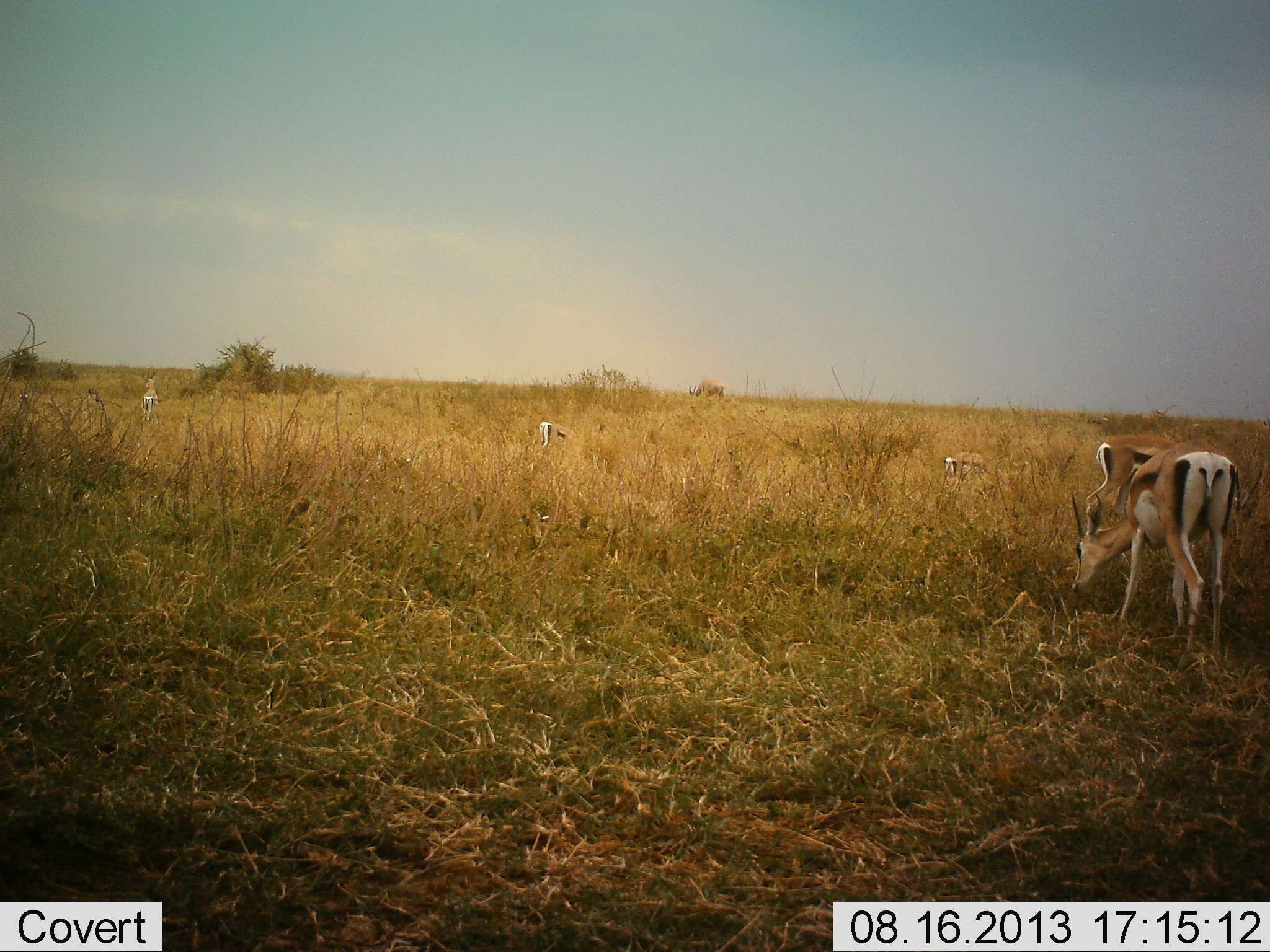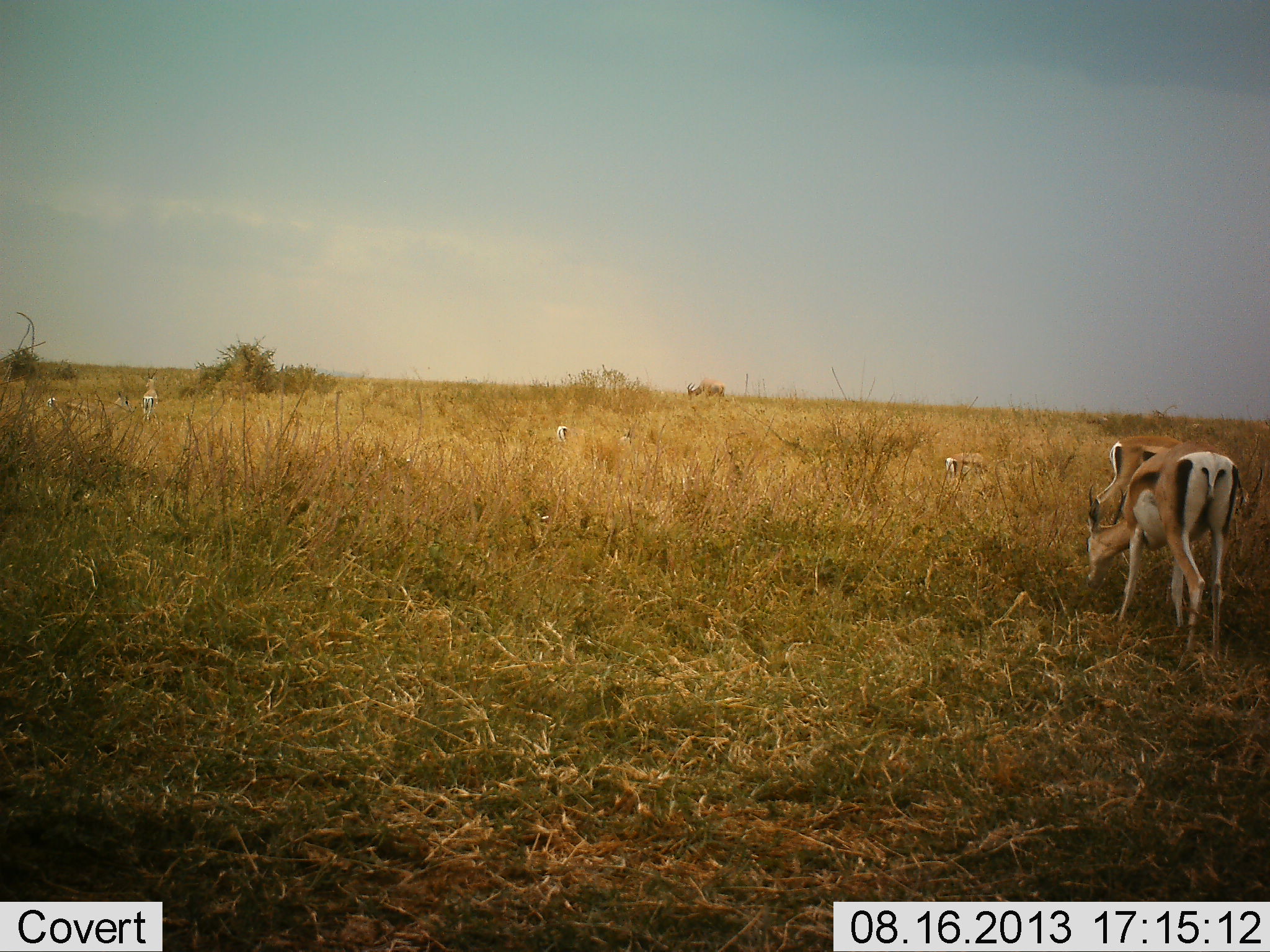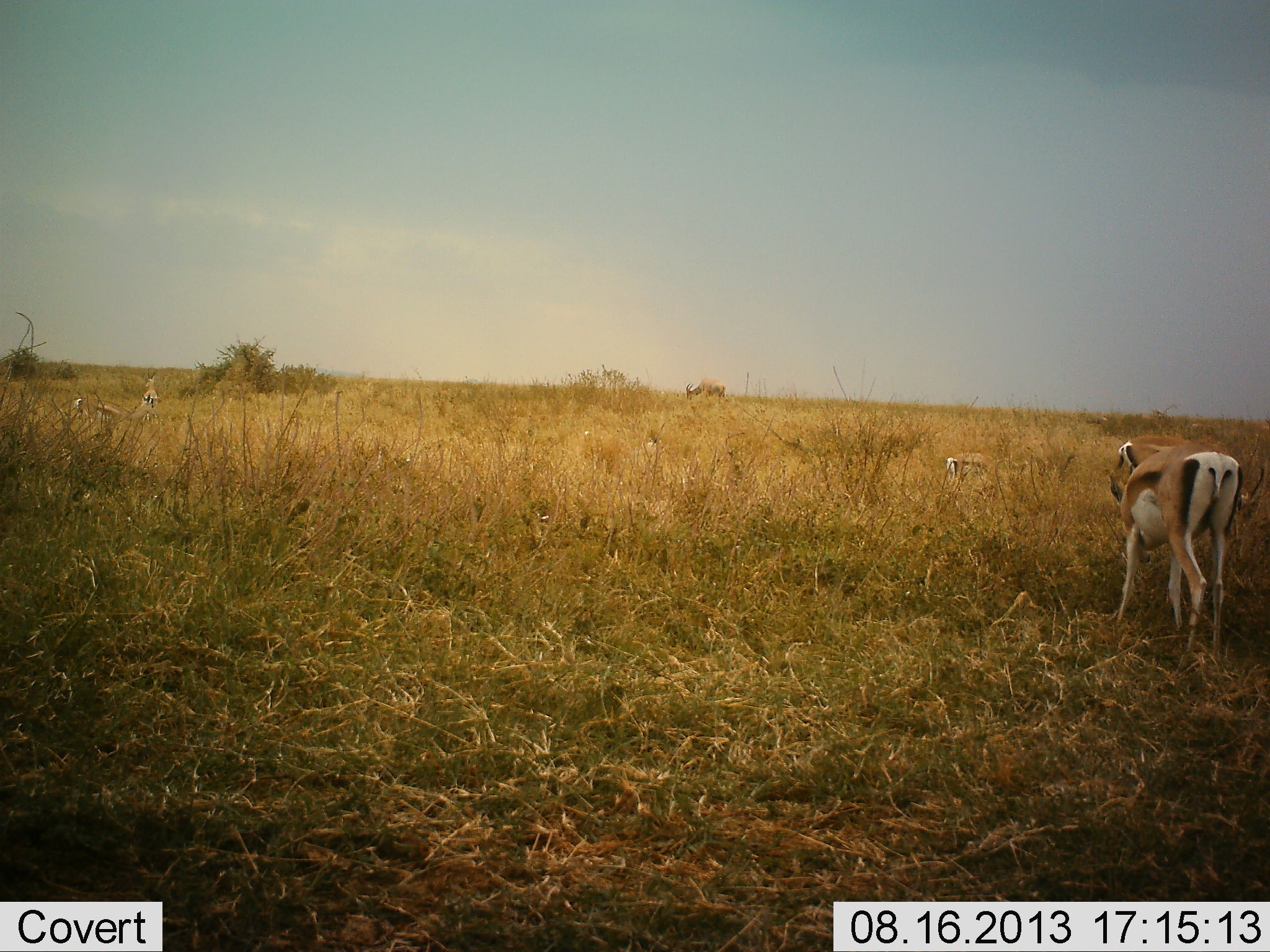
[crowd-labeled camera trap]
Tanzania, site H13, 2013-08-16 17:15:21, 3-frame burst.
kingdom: Animalia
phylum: Chordata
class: Mammalia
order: Artiodactyla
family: Bovidae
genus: Nanger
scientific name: Nanger granti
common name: grant's gazelle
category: gazellegrants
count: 6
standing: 13%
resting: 0%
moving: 33%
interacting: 0%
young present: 13%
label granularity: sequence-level